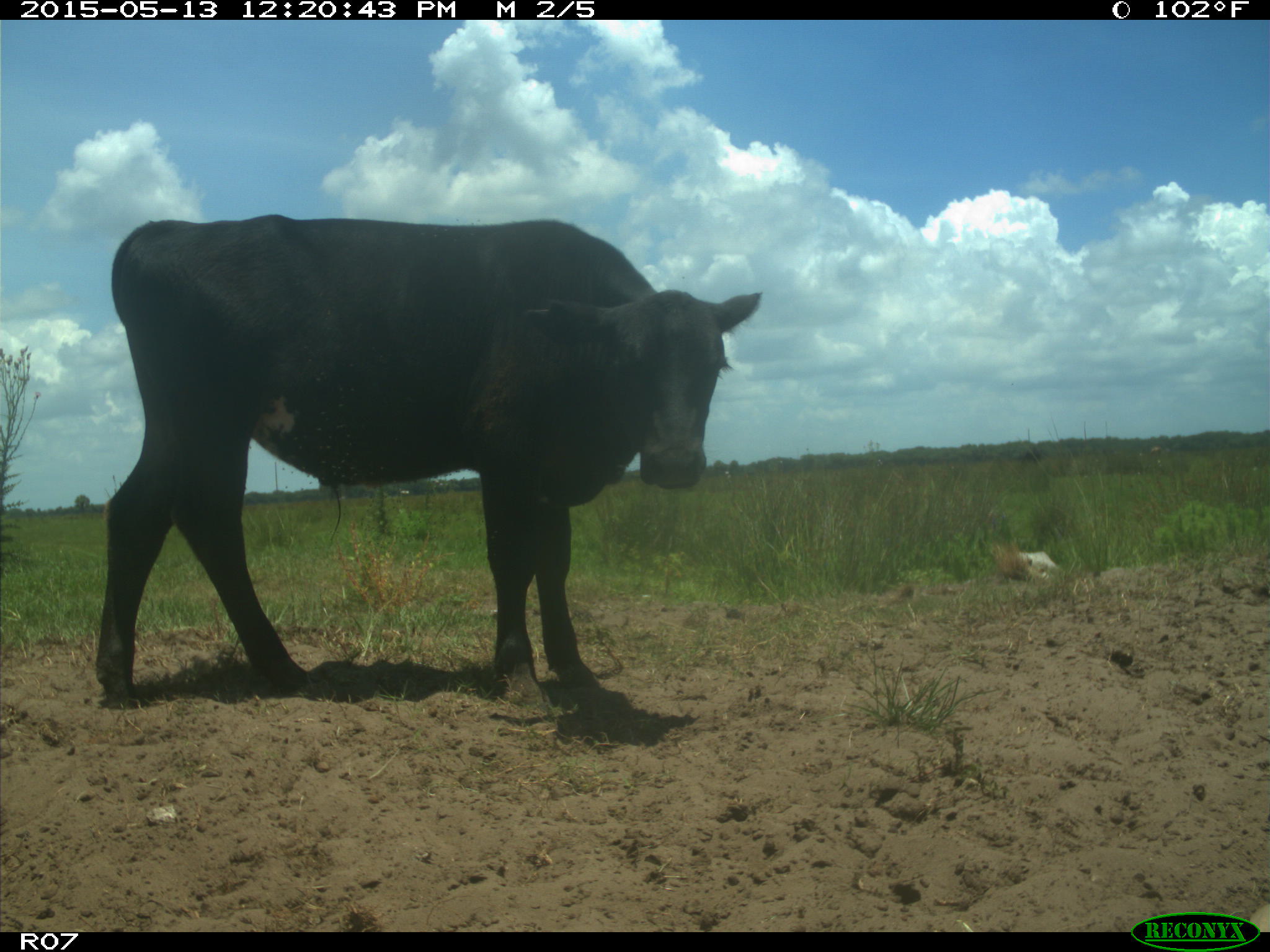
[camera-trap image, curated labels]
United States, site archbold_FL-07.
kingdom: Animalia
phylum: Chordata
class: Mammalia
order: Artiodactyla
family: Bovidae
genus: Bos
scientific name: Bos taurus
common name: domestic cow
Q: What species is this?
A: Bos taurus (domestic cow).